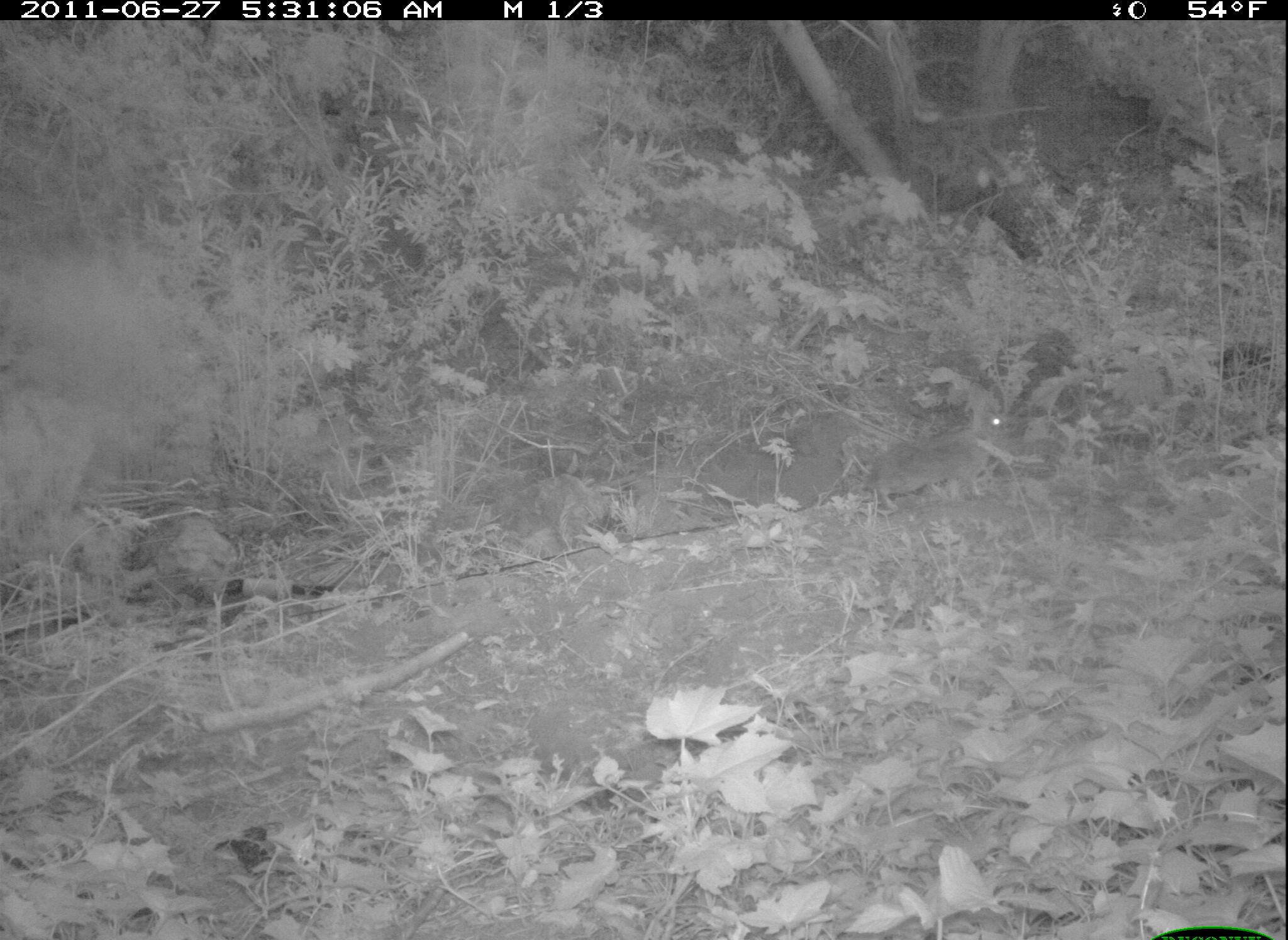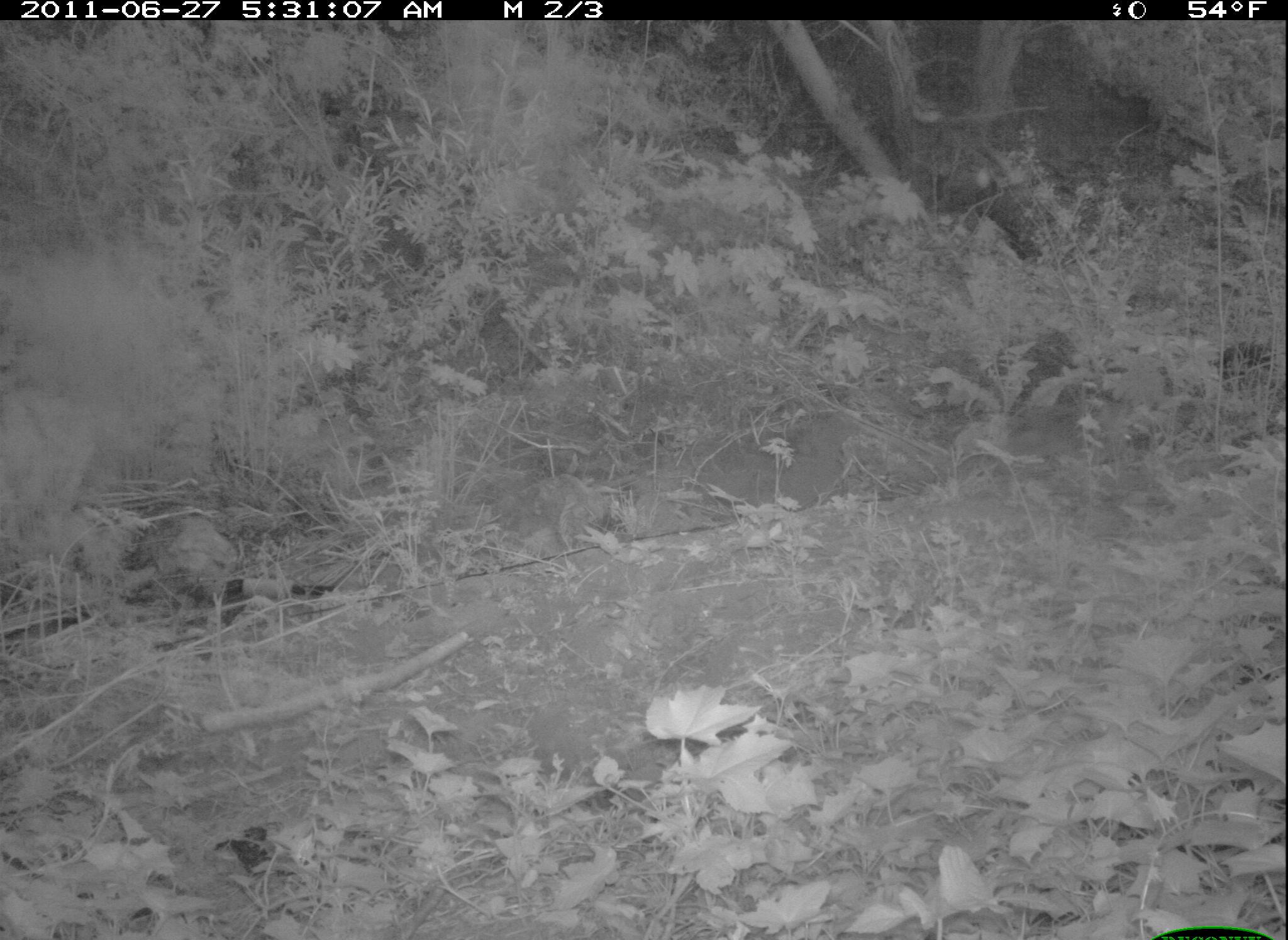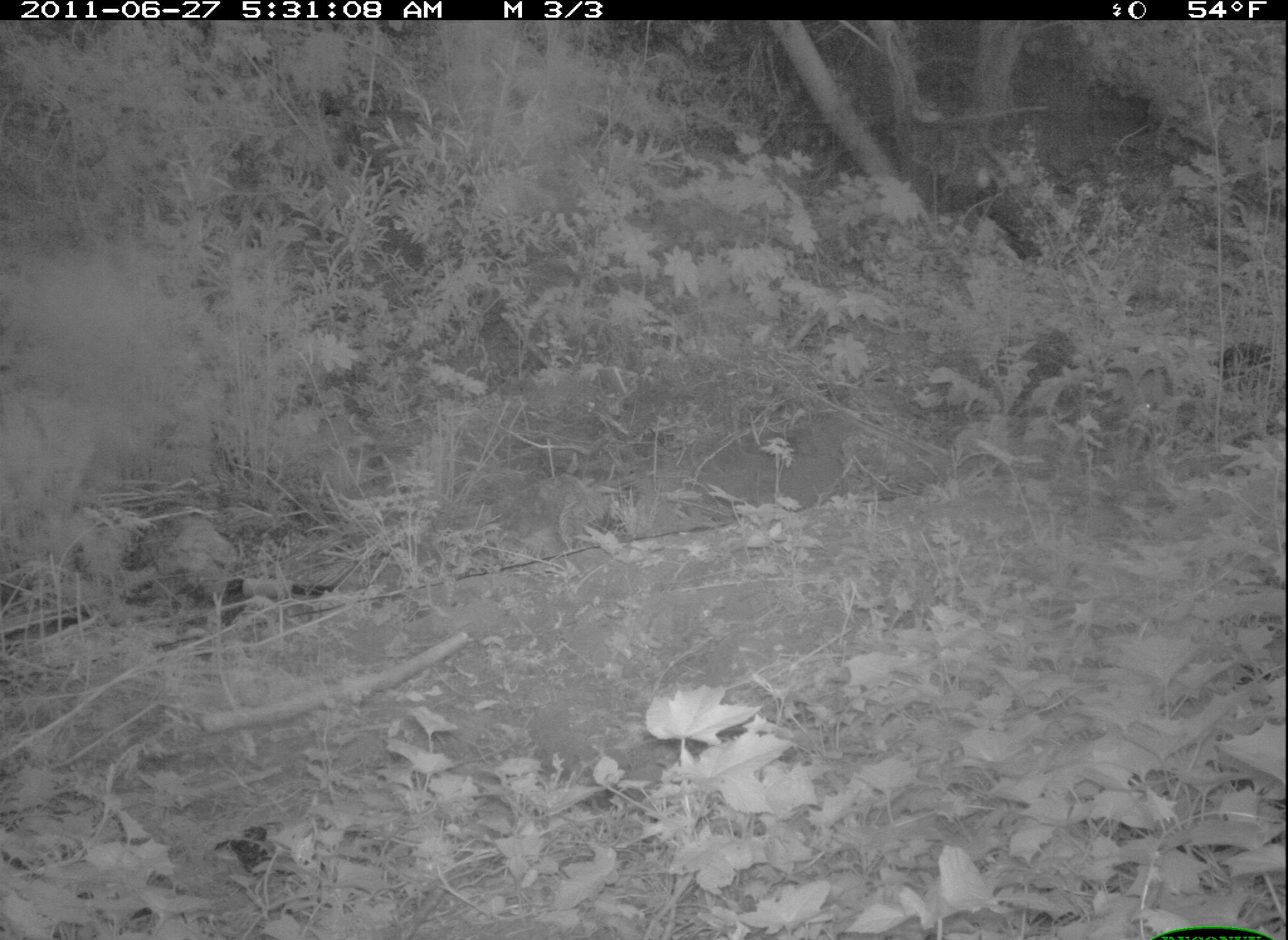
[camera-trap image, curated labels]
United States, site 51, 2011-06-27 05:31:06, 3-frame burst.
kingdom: Animalia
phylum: Chordata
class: Mammalia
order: Lagomorpha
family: Leporidae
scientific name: Leporidae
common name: rabbits and hares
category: rabbit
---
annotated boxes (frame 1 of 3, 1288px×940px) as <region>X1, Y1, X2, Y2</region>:
rabbit: <region>837, 396, 1018, 532</region>